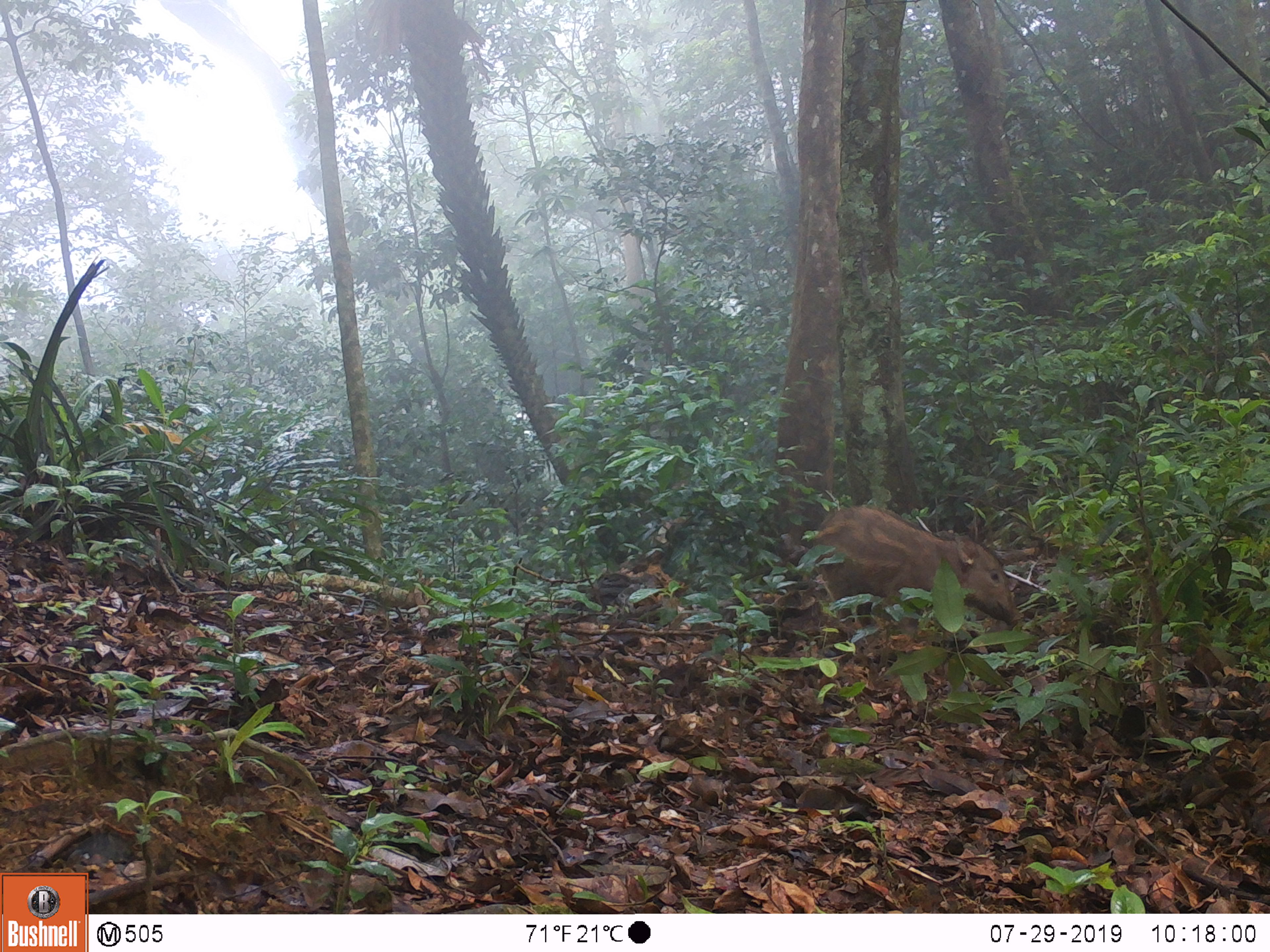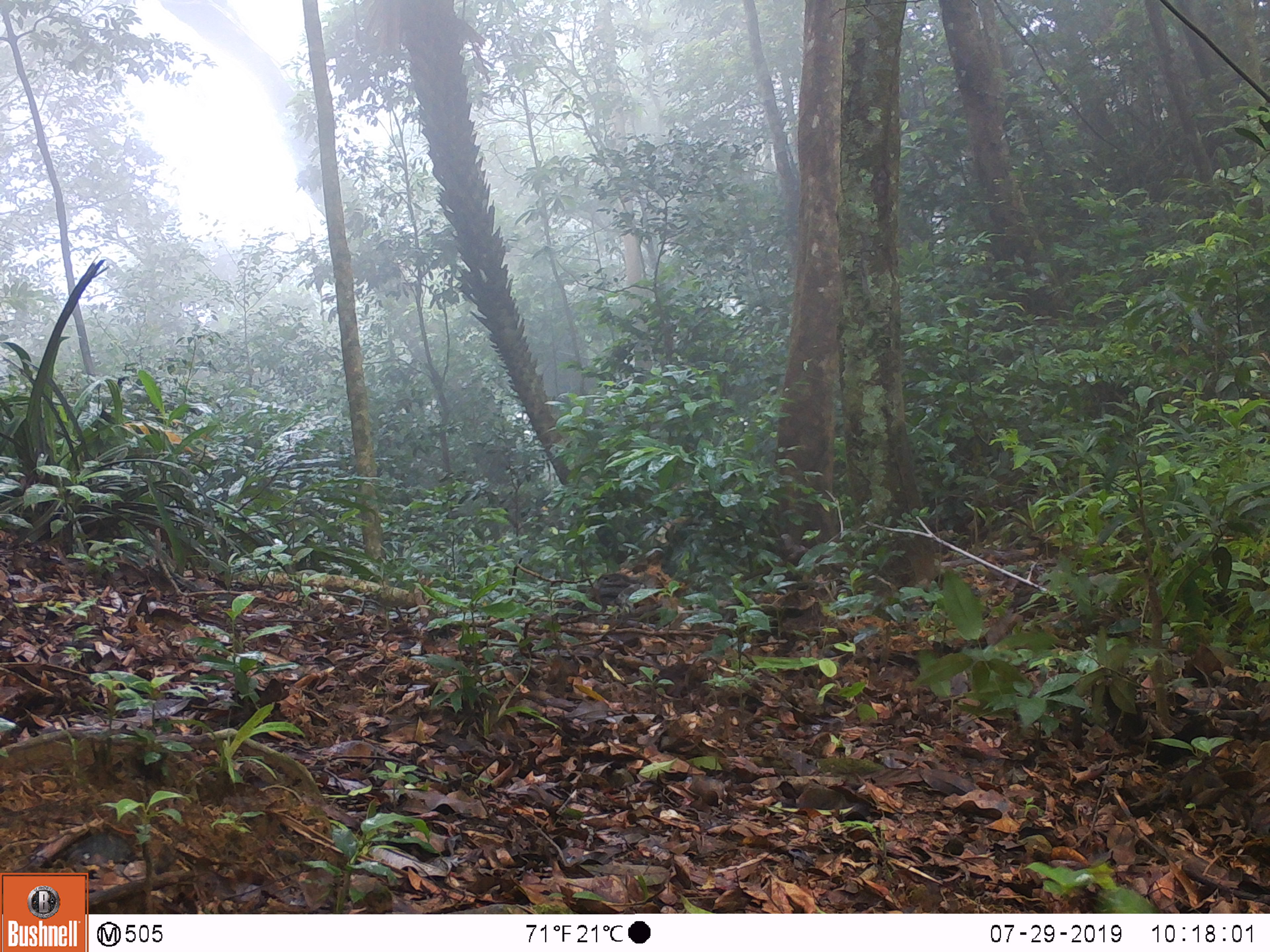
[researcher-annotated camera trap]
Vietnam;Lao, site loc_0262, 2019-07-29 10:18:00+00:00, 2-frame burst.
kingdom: Animalia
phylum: Chordata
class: Mammalia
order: Artiodactyla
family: Suidae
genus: Sus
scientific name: Sus scrofa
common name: eurasian wild pig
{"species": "eurasian wild pig (Sus scrofa)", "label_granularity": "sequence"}